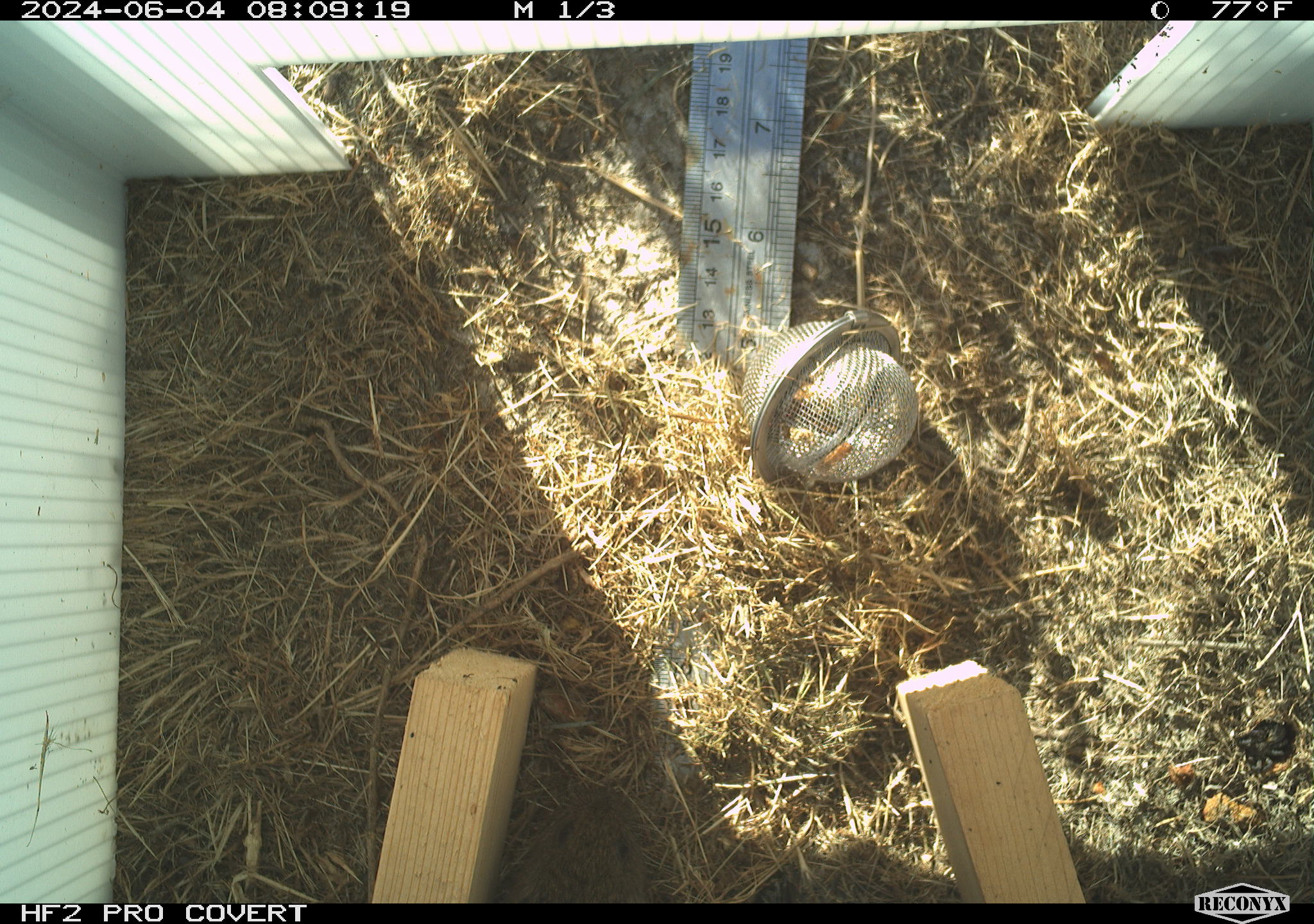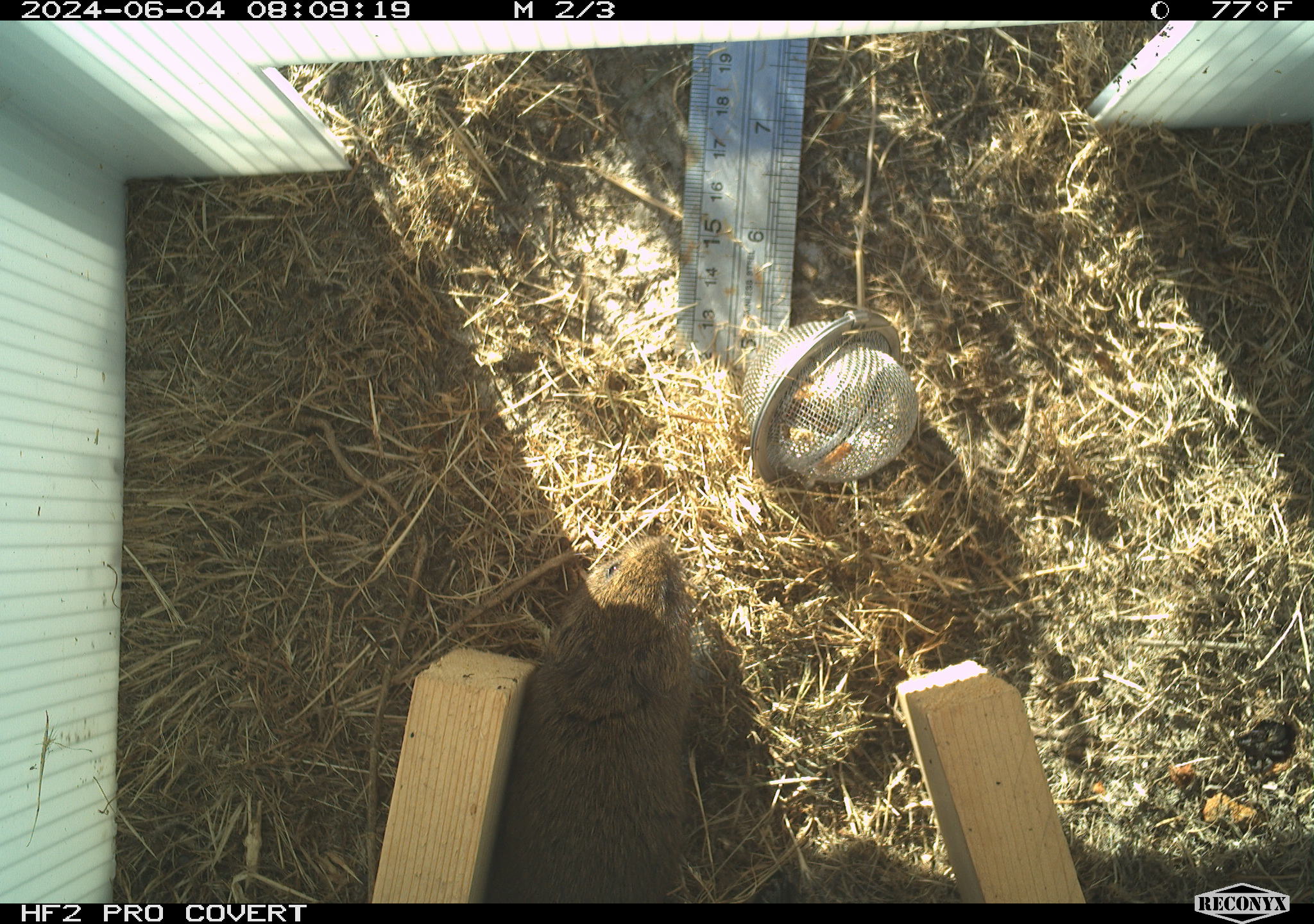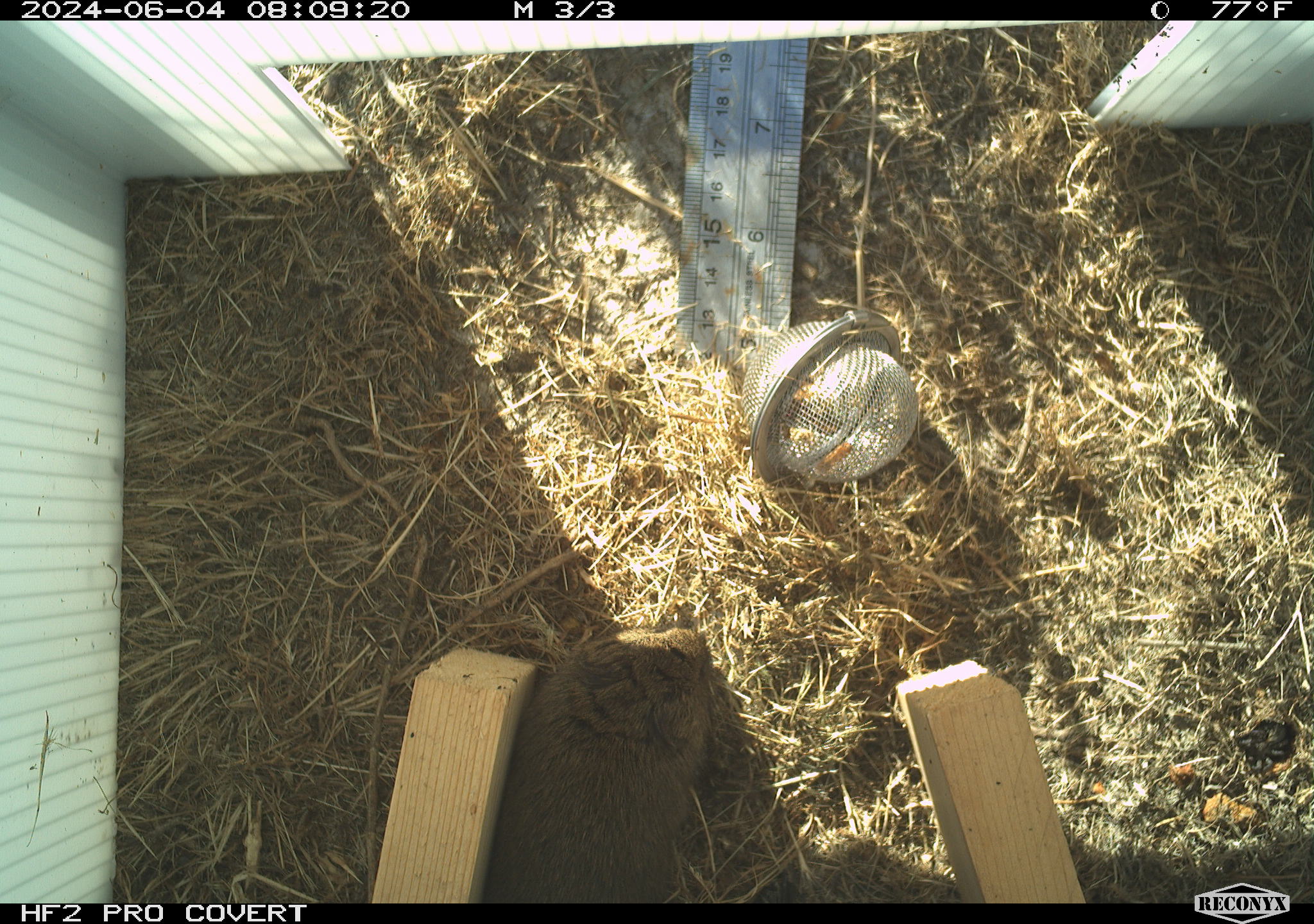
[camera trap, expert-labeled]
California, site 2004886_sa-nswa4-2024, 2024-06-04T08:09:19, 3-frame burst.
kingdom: Animalia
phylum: Chordata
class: Mammalia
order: Rodentia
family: Cricetidae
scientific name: Arvicolinae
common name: voles, lemmings, and muskrats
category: arvicolinae subfamily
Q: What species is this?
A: Arvicolinae subfamily (voles, lemmings, and muskrats) (Arvicolinae).